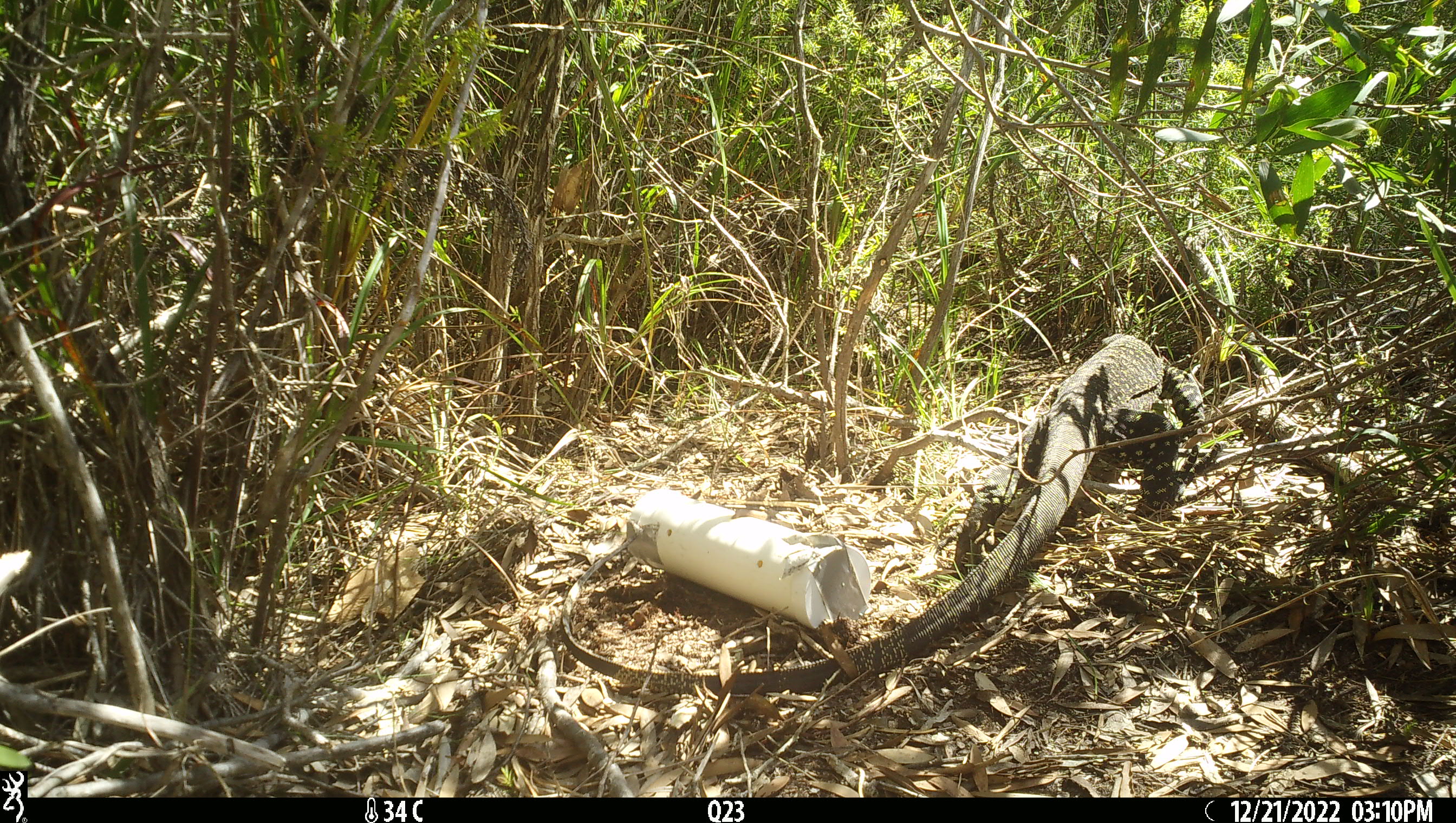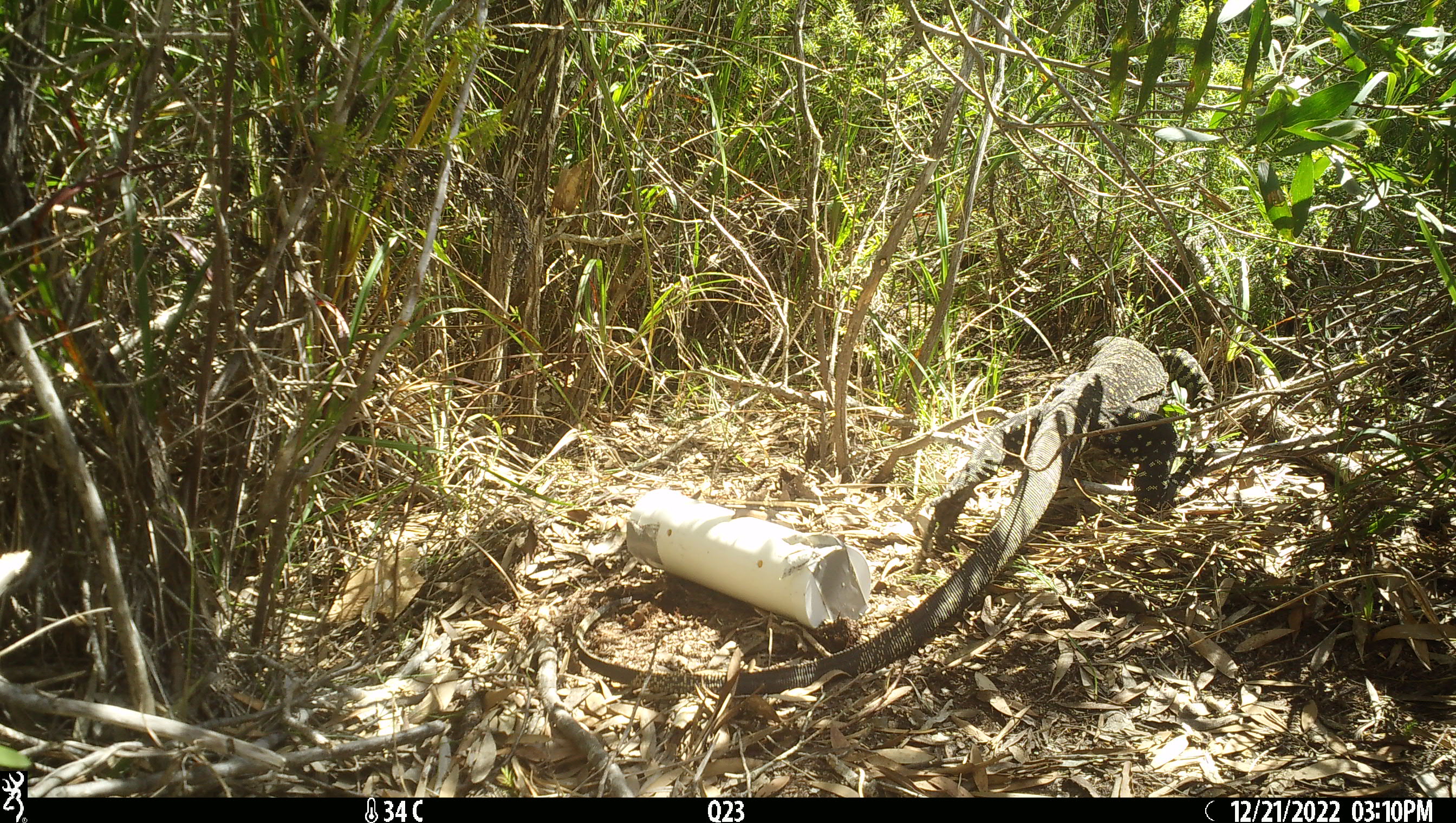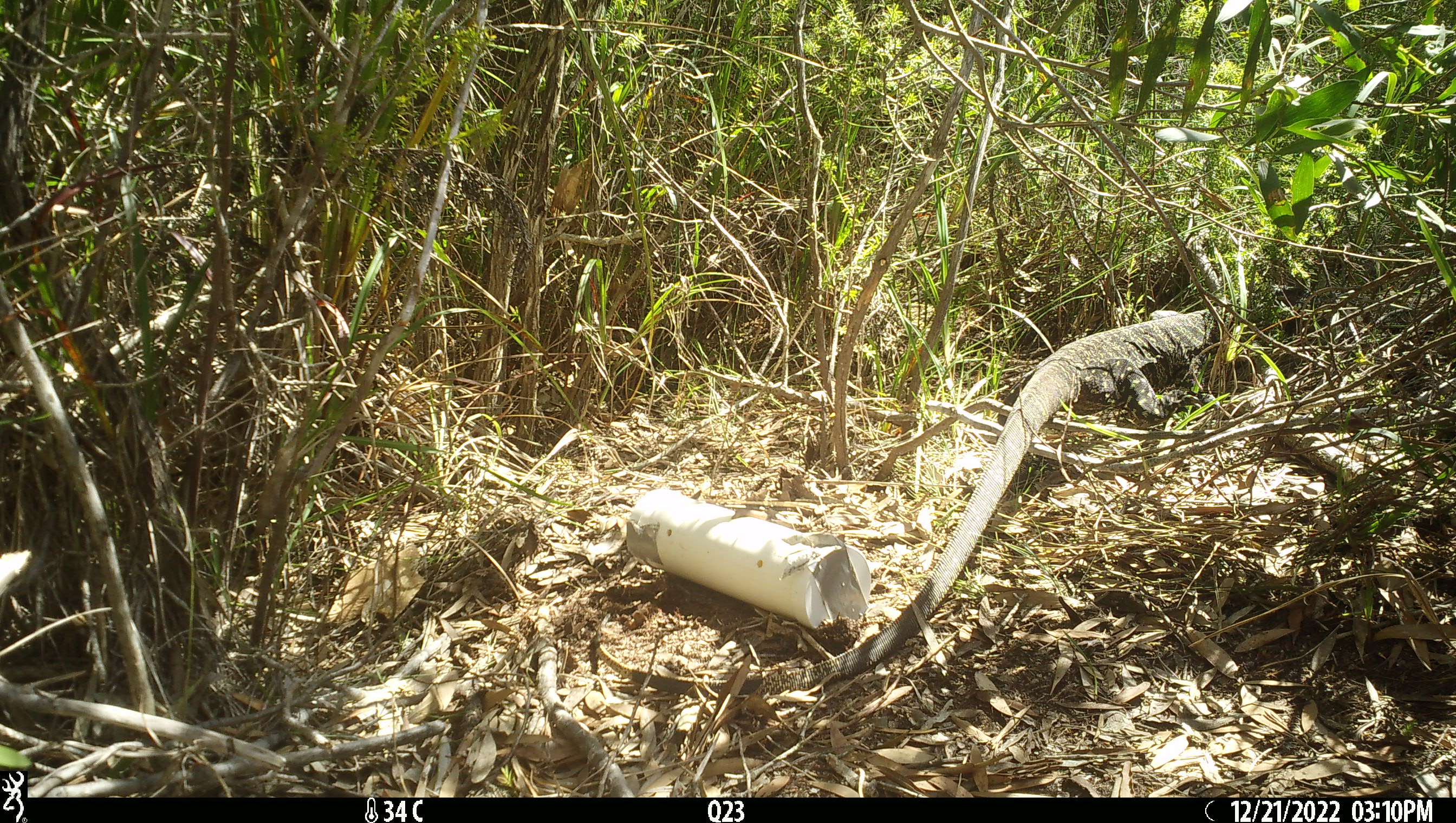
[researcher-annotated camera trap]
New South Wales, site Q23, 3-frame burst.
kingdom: Animalia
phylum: Chordata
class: Reptilia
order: Squamata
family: Varanidae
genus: Varanus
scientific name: Varanus varius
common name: lace monitor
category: goanna